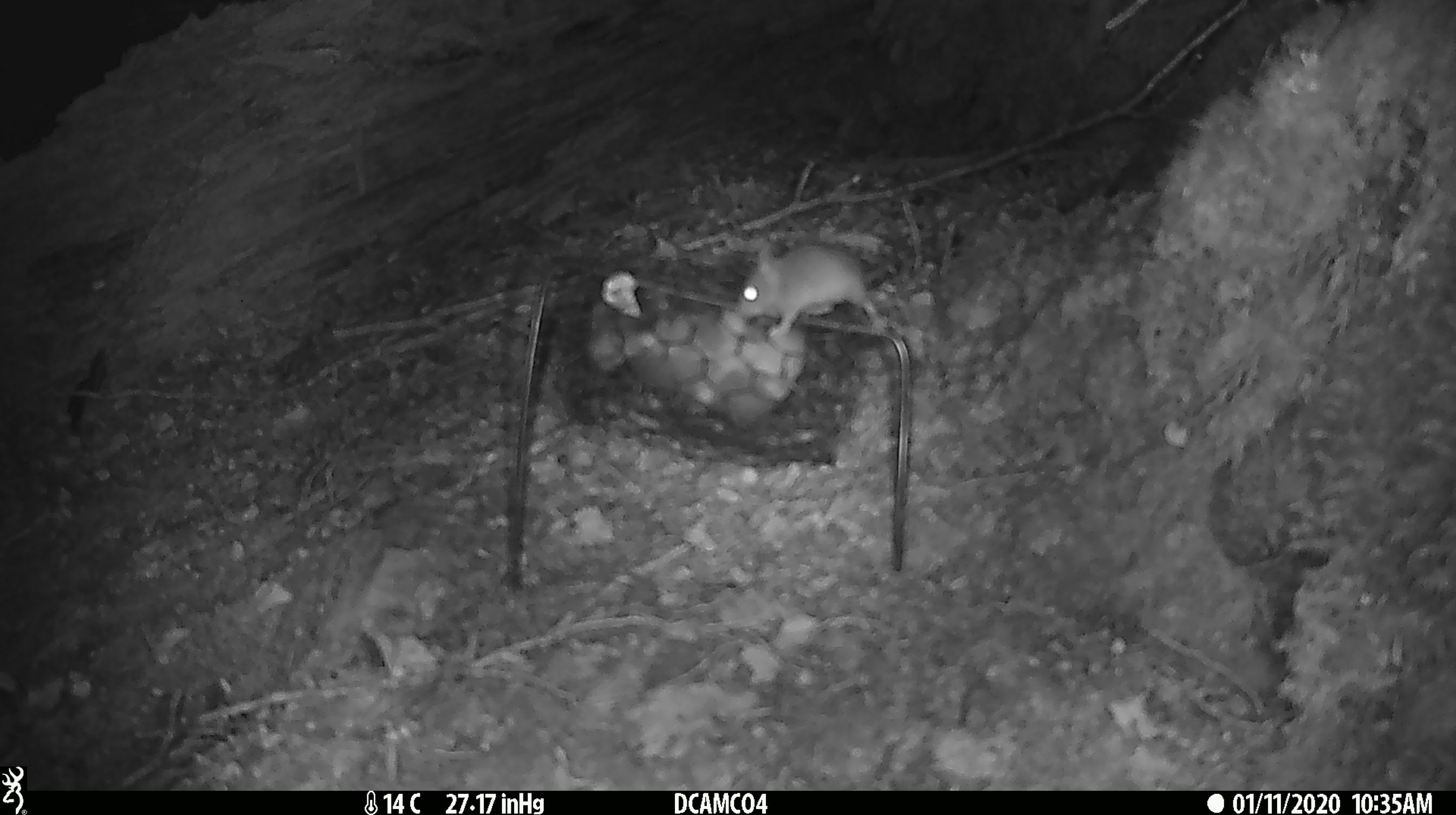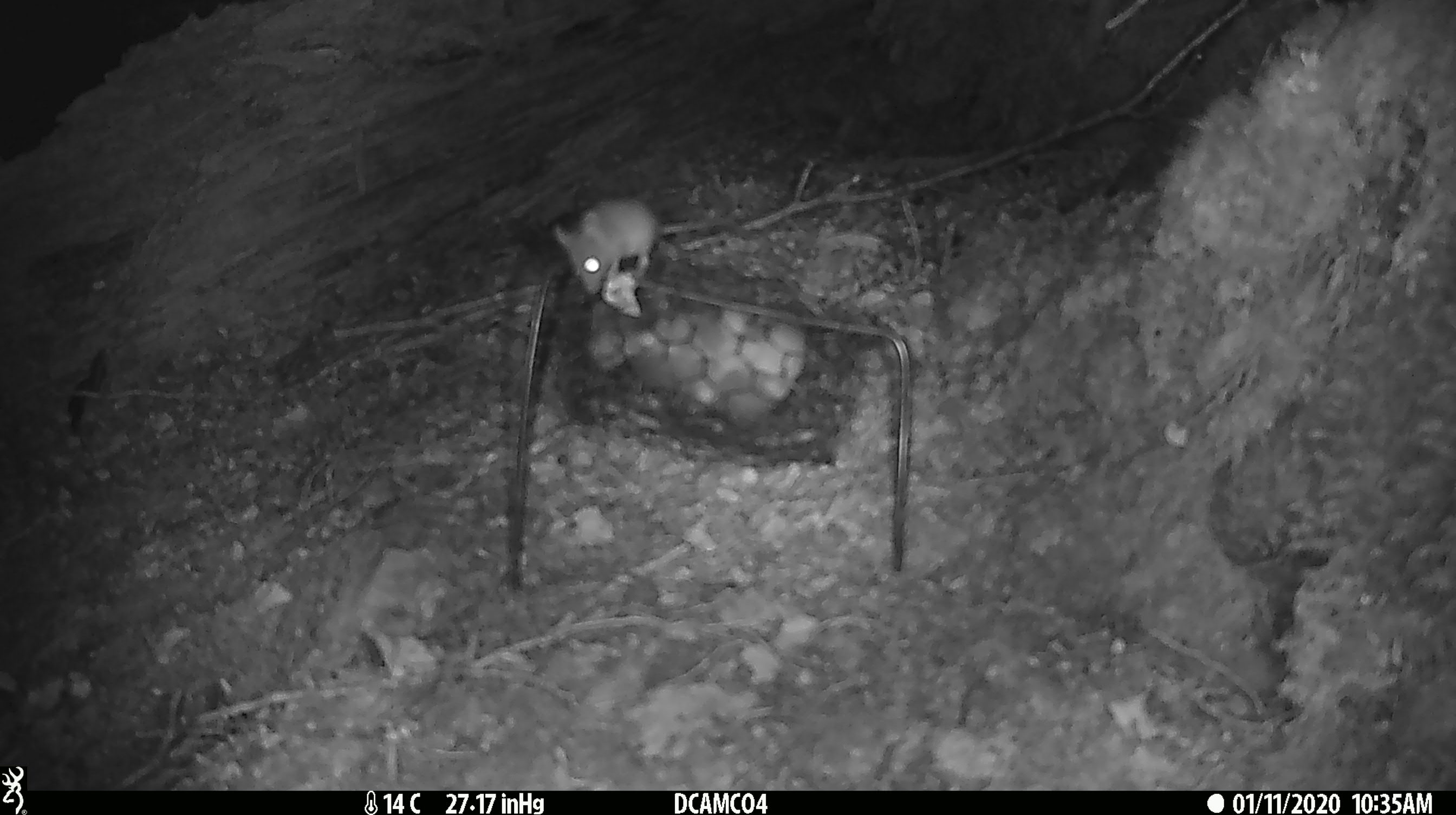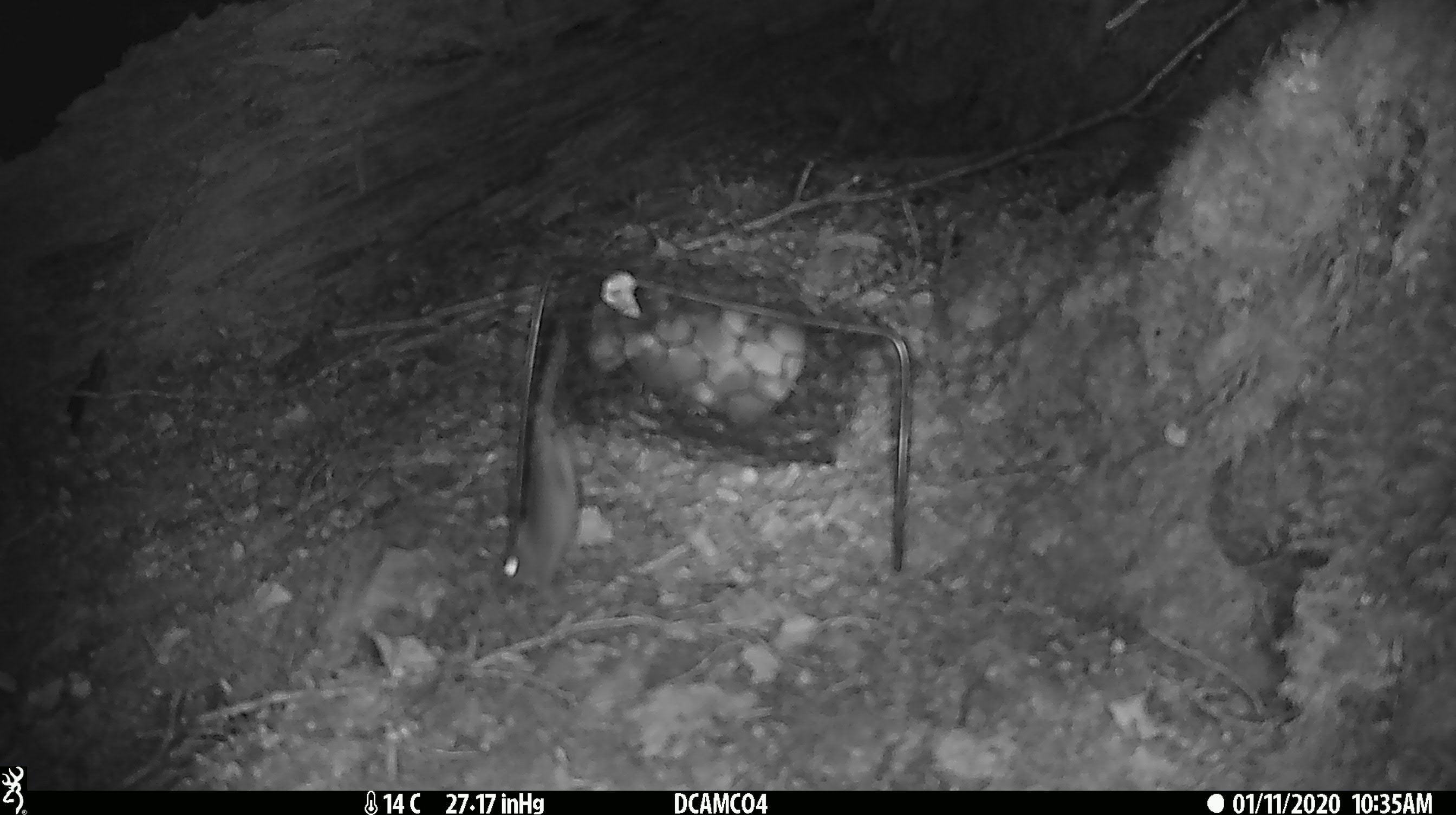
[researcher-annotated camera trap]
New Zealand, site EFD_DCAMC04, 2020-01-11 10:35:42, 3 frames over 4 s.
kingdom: Animalia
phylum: Chordata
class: Mammalia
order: Rodentia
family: Muridae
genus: Mus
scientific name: Mus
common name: mouse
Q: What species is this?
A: Mouse (Mus).